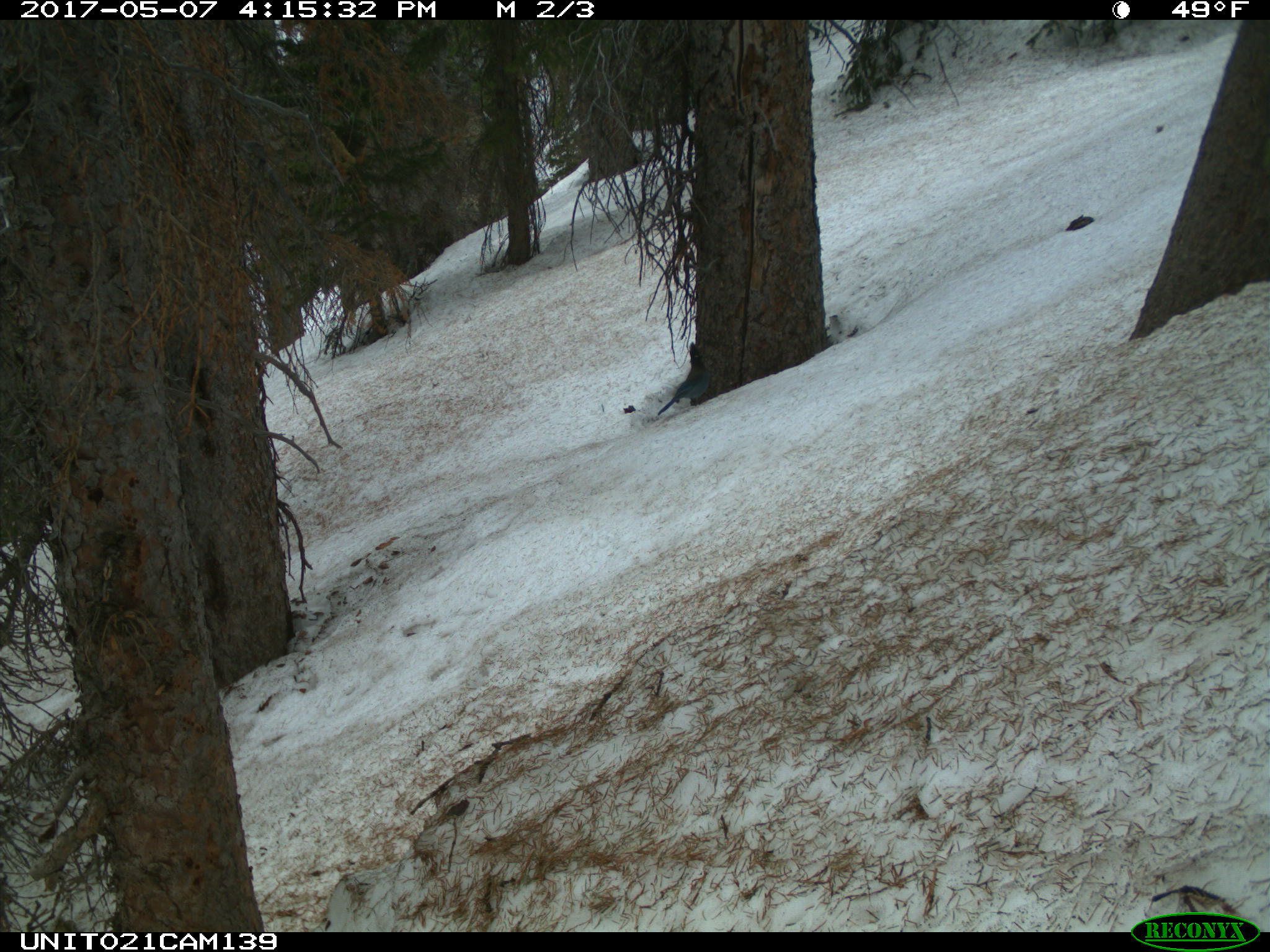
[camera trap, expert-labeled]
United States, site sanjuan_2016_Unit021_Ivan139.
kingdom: Animalia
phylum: Chordata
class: Aves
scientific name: Aves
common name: birds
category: unidentified bird